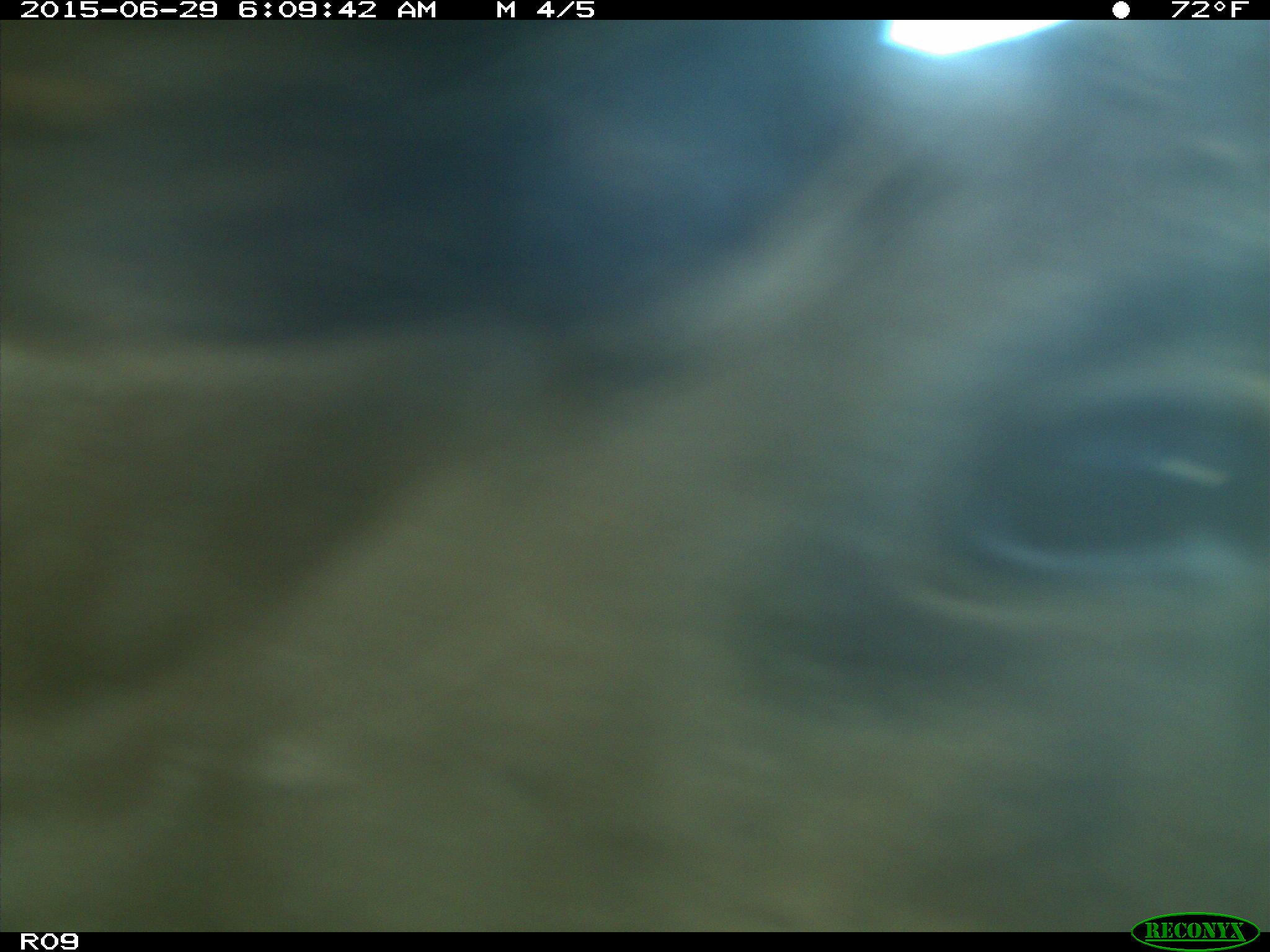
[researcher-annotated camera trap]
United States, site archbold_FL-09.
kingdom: Animalia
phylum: Chordata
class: Mammalia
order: Artiodactyla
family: Bovidae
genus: Bos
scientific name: Bos taurus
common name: domestic cow